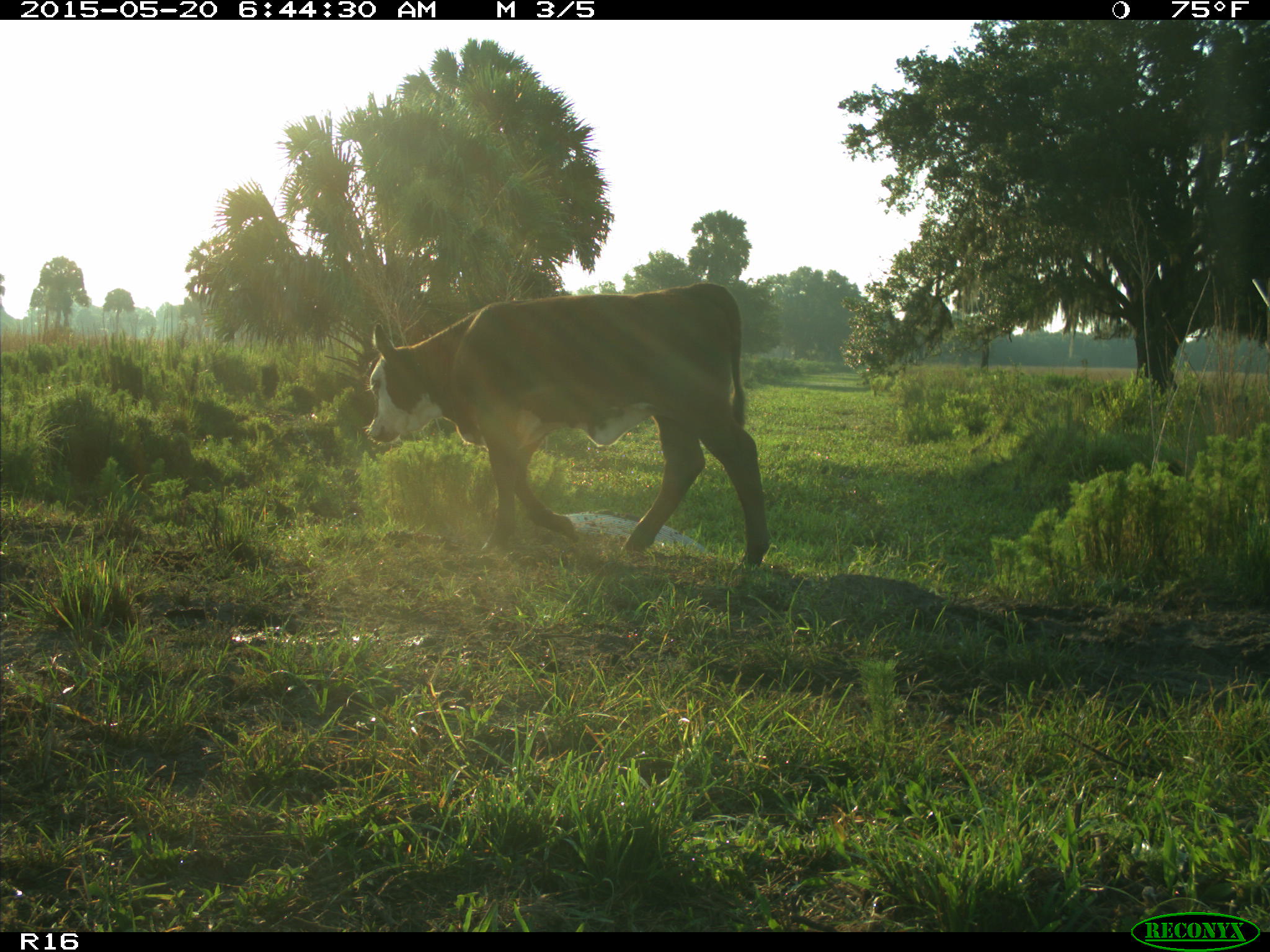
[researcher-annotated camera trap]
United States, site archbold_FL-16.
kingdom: Animalia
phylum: Chordata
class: Mammalia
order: Artiodactyla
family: Bovidae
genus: Bos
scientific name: Bos taurus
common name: domestic cow